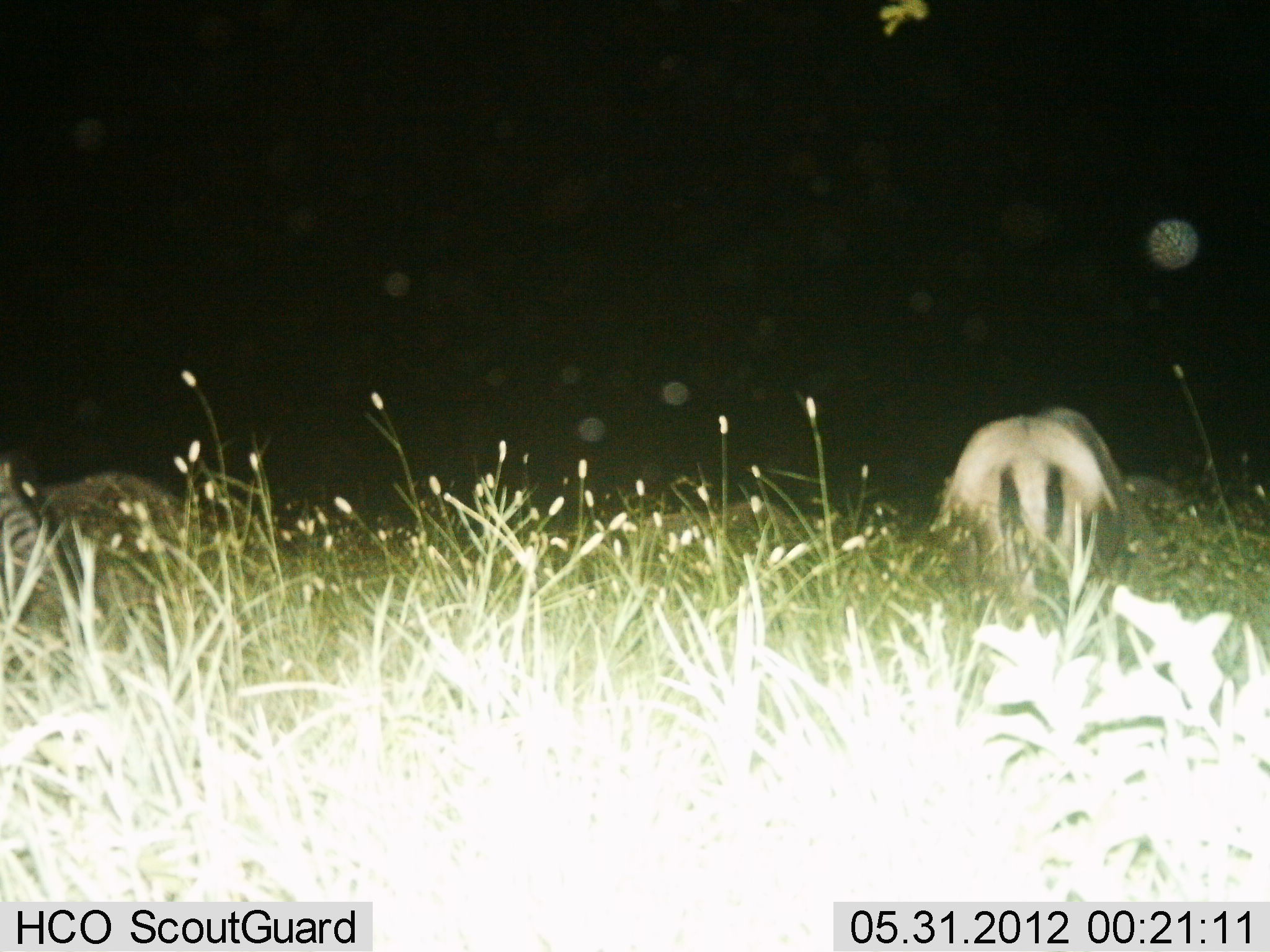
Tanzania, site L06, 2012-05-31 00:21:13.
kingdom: Animalia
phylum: Chordata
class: Mammalia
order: Artiodactyla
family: Bovidae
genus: Connochaetes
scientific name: Connochaetes taurinus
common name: blue wildebeest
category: wildebeest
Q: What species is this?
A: Wildebeest (blue wildebeest) (Connochaetes taurinus).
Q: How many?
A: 1.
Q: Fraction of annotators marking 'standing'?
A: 38%.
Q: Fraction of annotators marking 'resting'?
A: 12%.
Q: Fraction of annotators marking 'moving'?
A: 0%.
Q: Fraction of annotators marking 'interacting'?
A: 0%.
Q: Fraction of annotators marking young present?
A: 0%.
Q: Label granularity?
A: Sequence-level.